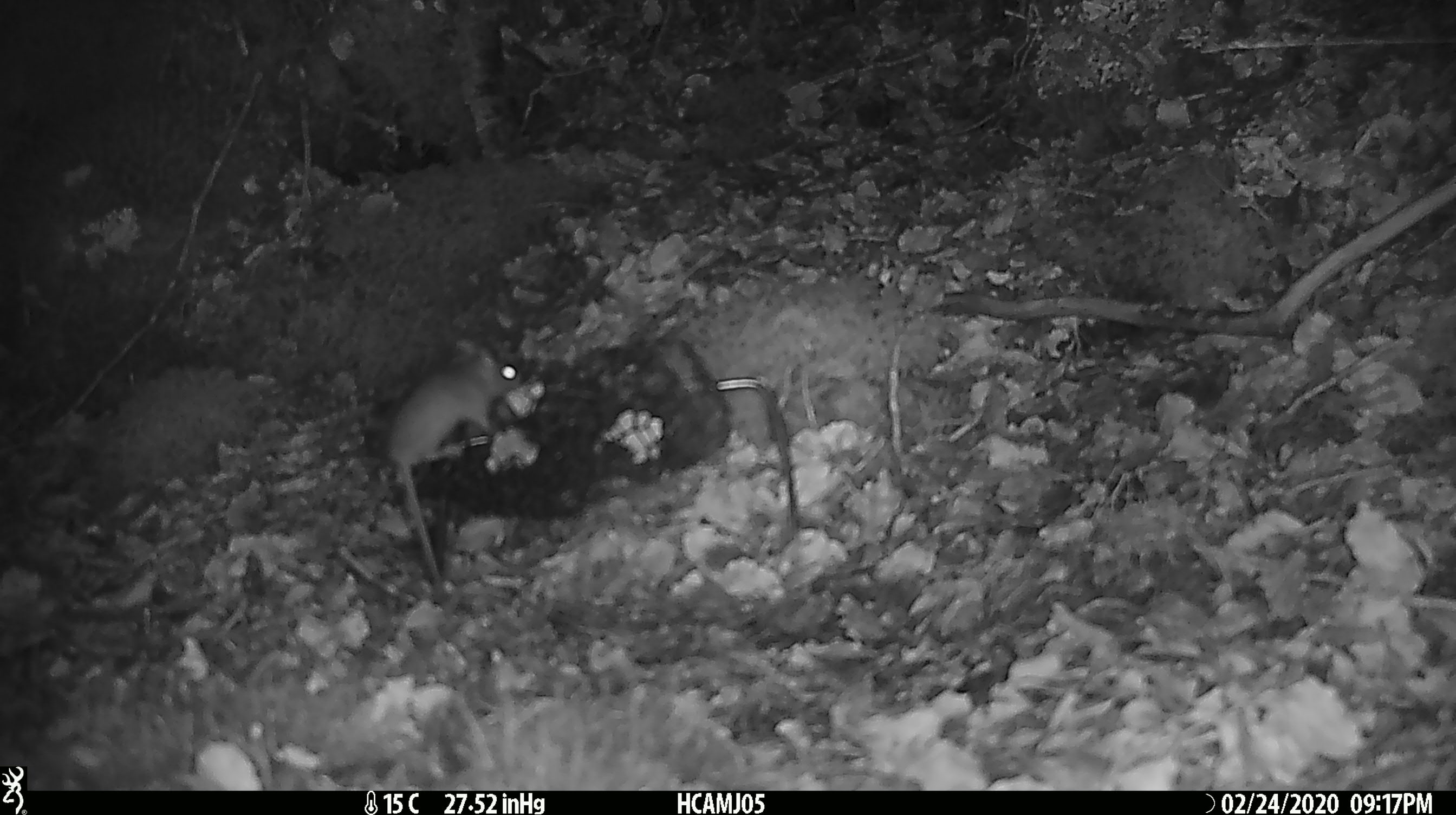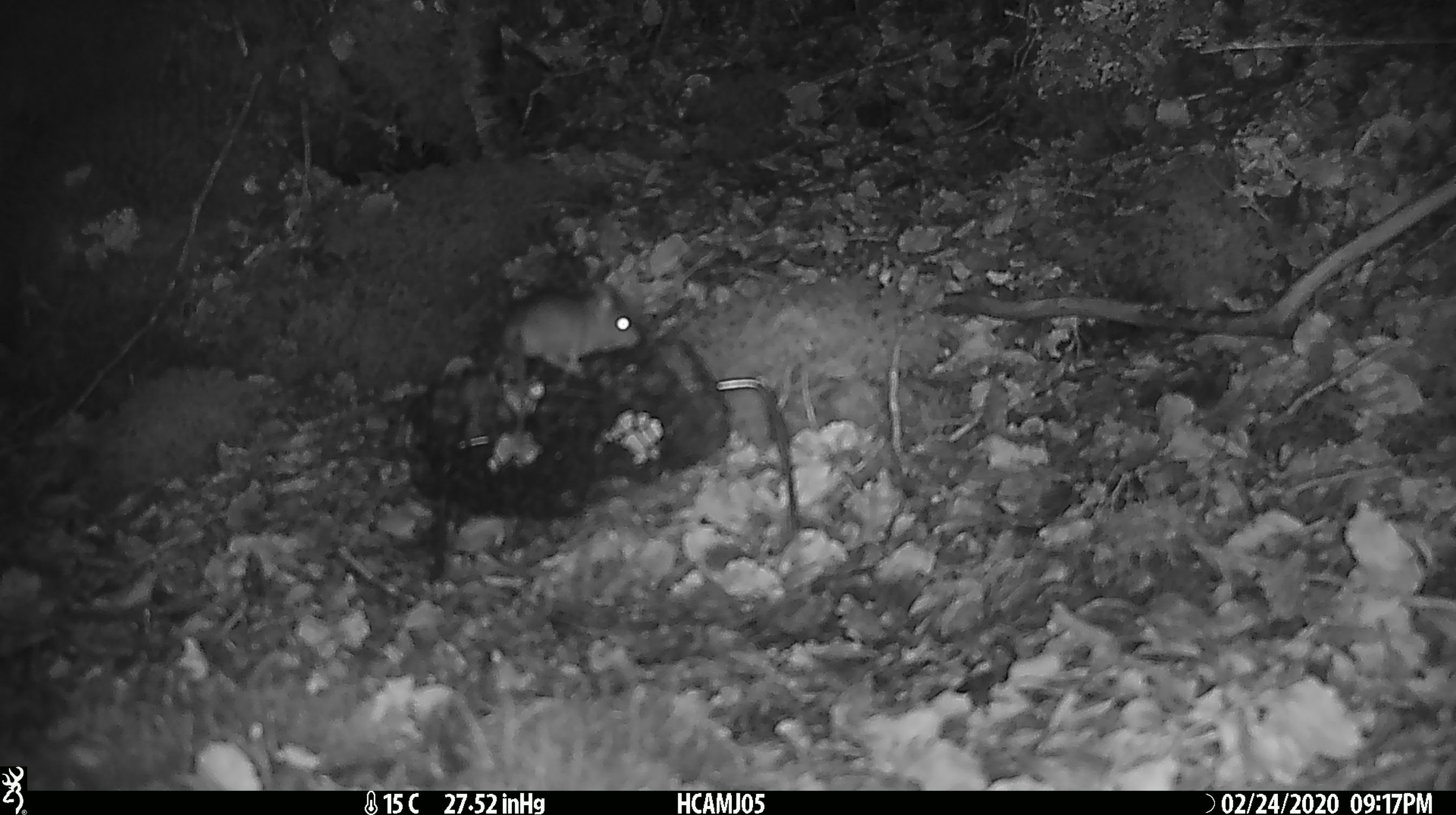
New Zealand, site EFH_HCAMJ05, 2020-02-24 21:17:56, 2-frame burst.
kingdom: Animalia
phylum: Chordata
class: Mammalia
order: Rodentia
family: Muridae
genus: Mus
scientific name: Mus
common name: mouse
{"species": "mouse (Mus)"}